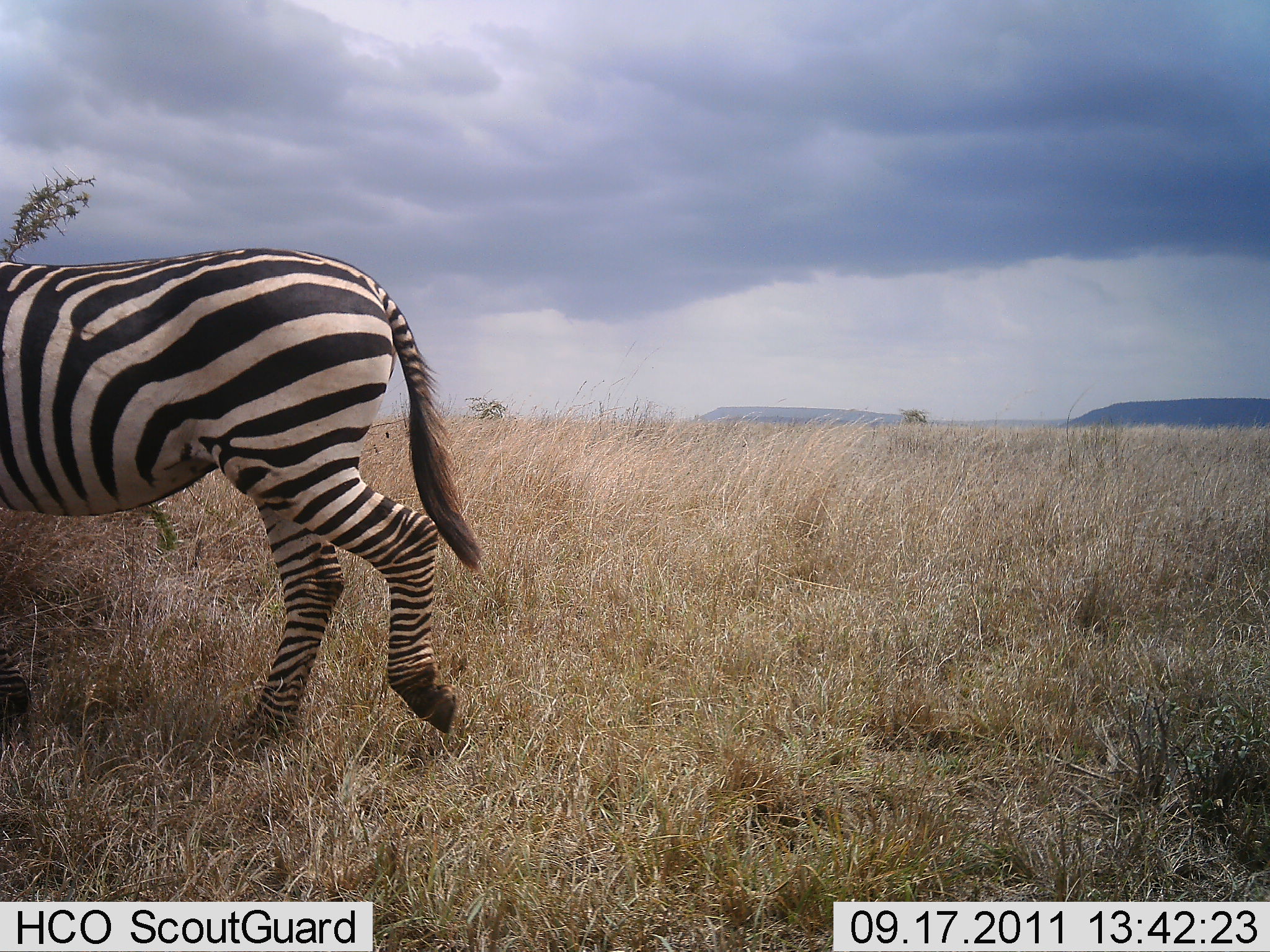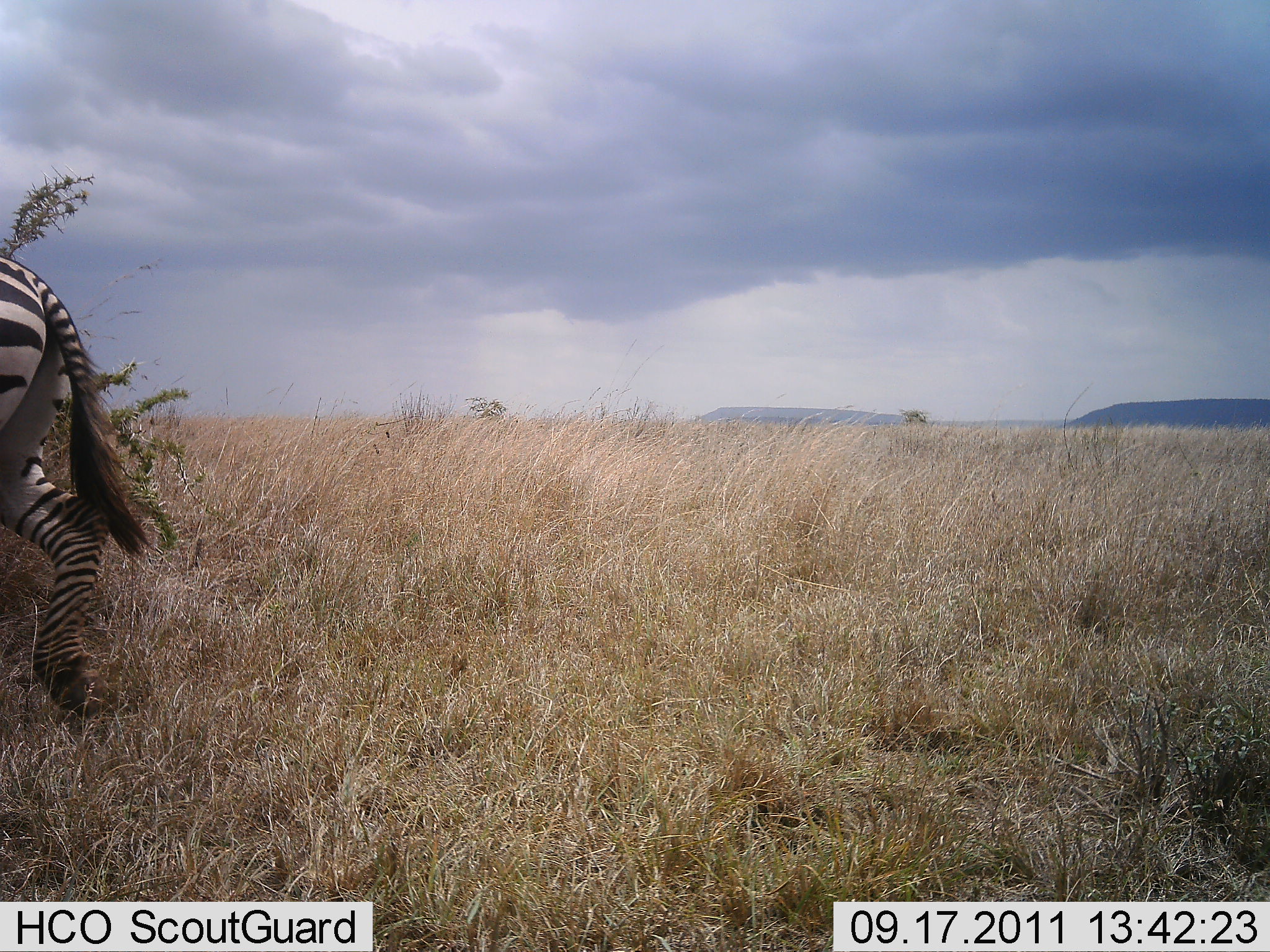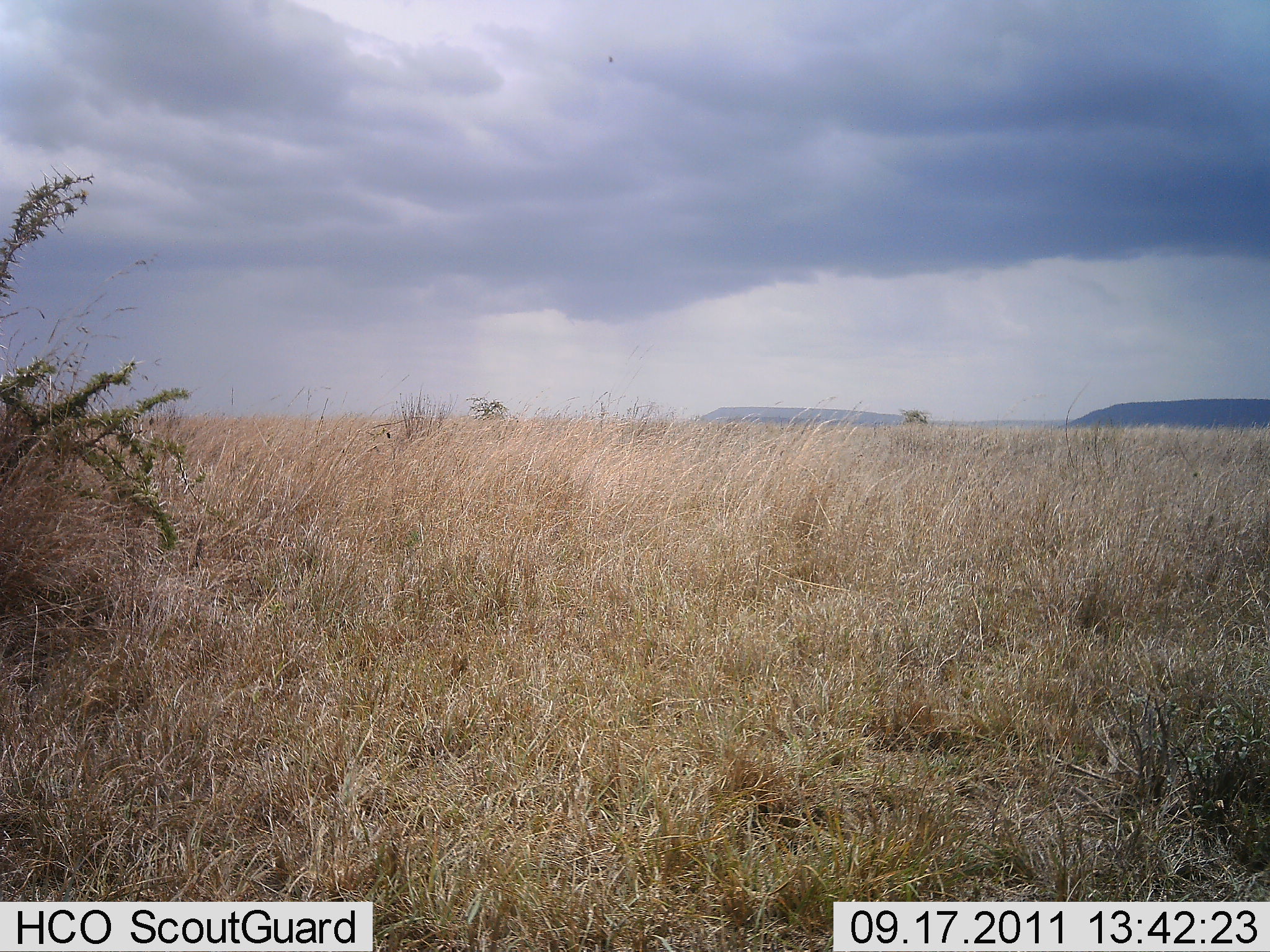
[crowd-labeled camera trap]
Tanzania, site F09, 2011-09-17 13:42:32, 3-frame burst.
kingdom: Animalia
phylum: Chordata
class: Mammalia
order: Perissodactyla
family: Equidae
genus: Equus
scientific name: Equus quagga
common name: plains zebra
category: zebra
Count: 1.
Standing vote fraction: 6%.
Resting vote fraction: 0%.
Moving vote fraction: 100%.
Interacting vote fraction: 0%.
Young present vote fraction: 0%.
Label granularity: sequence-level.